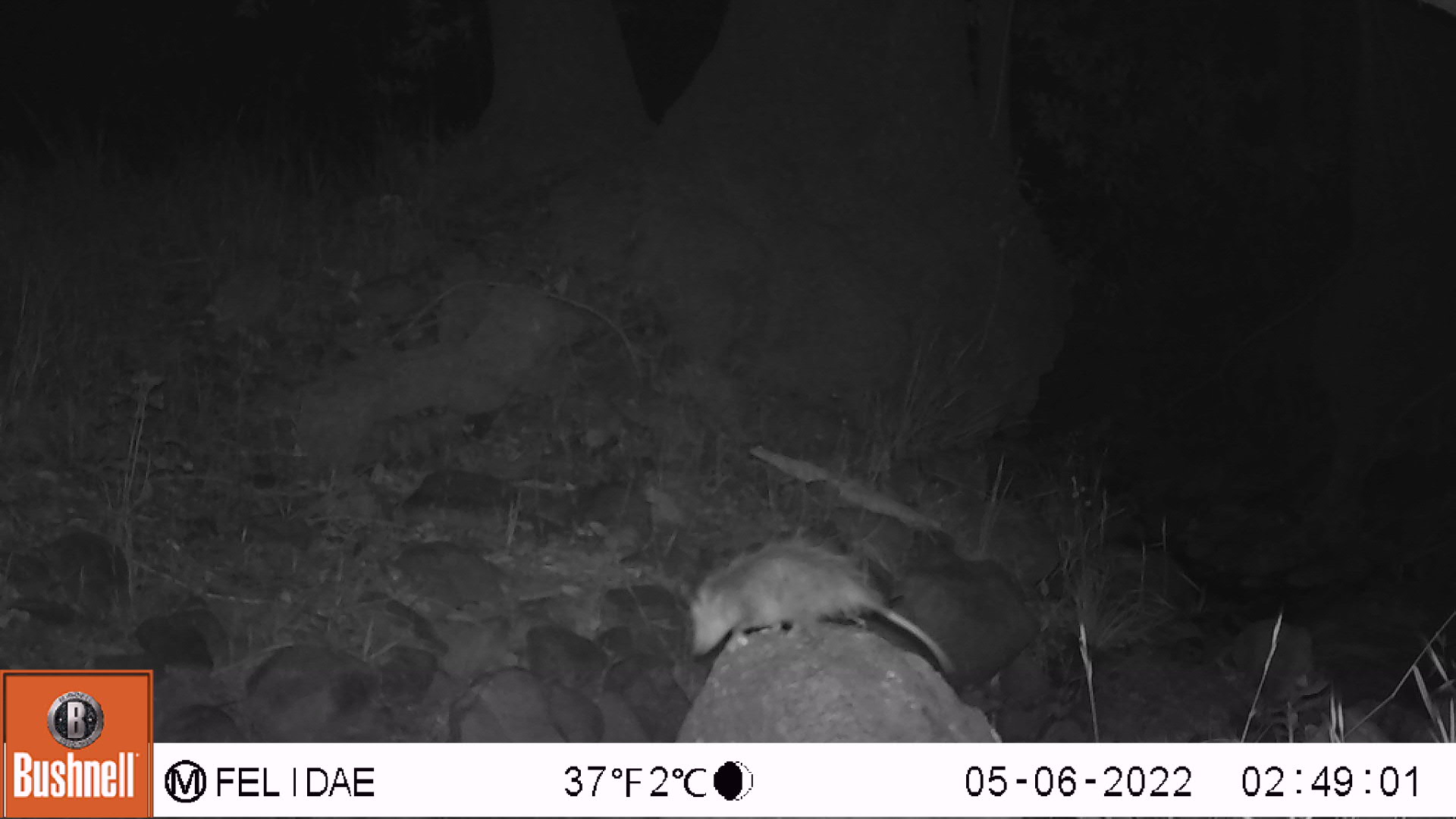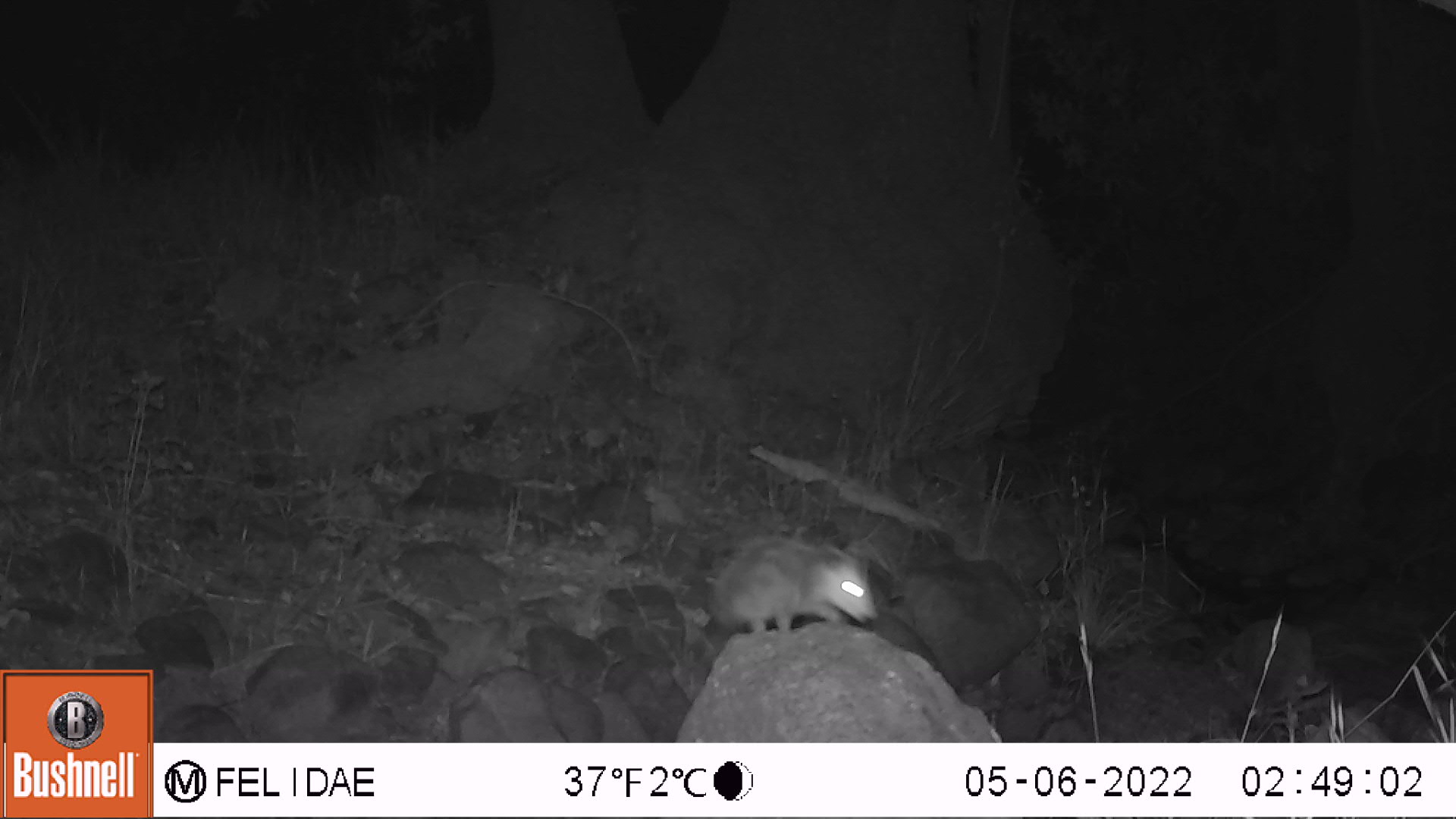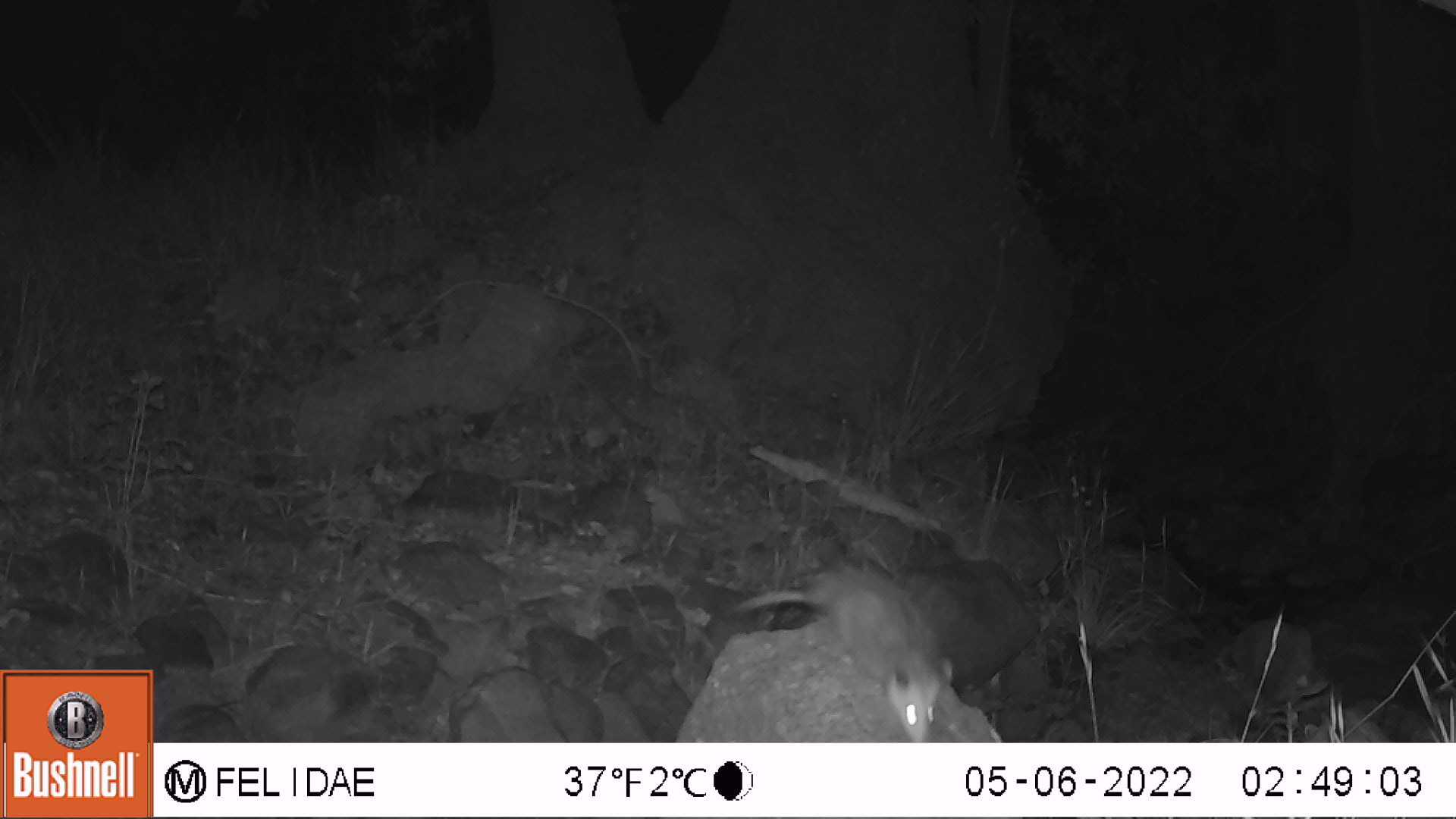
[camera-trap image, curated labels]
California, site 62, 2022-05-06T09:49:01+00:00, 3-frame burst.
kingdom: Animalia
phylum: Chordata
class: Mammalia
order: Didelphimorphia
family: Didelphidae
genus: Didelphis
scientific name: Didelphis virginiana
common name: virginia opossum